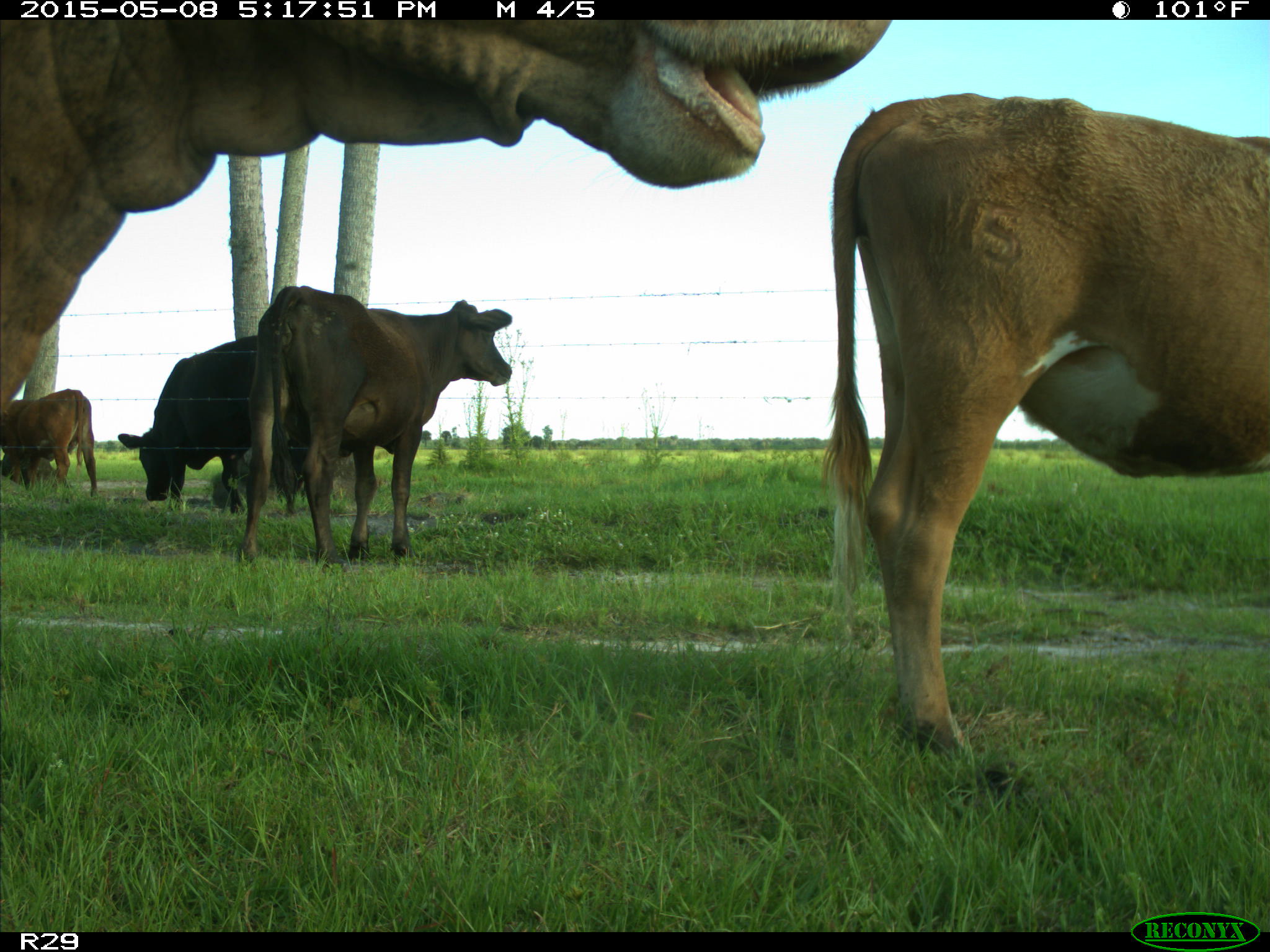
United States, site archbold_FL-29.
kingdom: Animalia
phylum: Chordata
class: Mammalia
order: Artiodactyla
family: Bovidae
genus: Bos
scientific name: Bos taurus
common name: domestic cow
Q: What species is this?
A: Bos taurus (domestic cow).